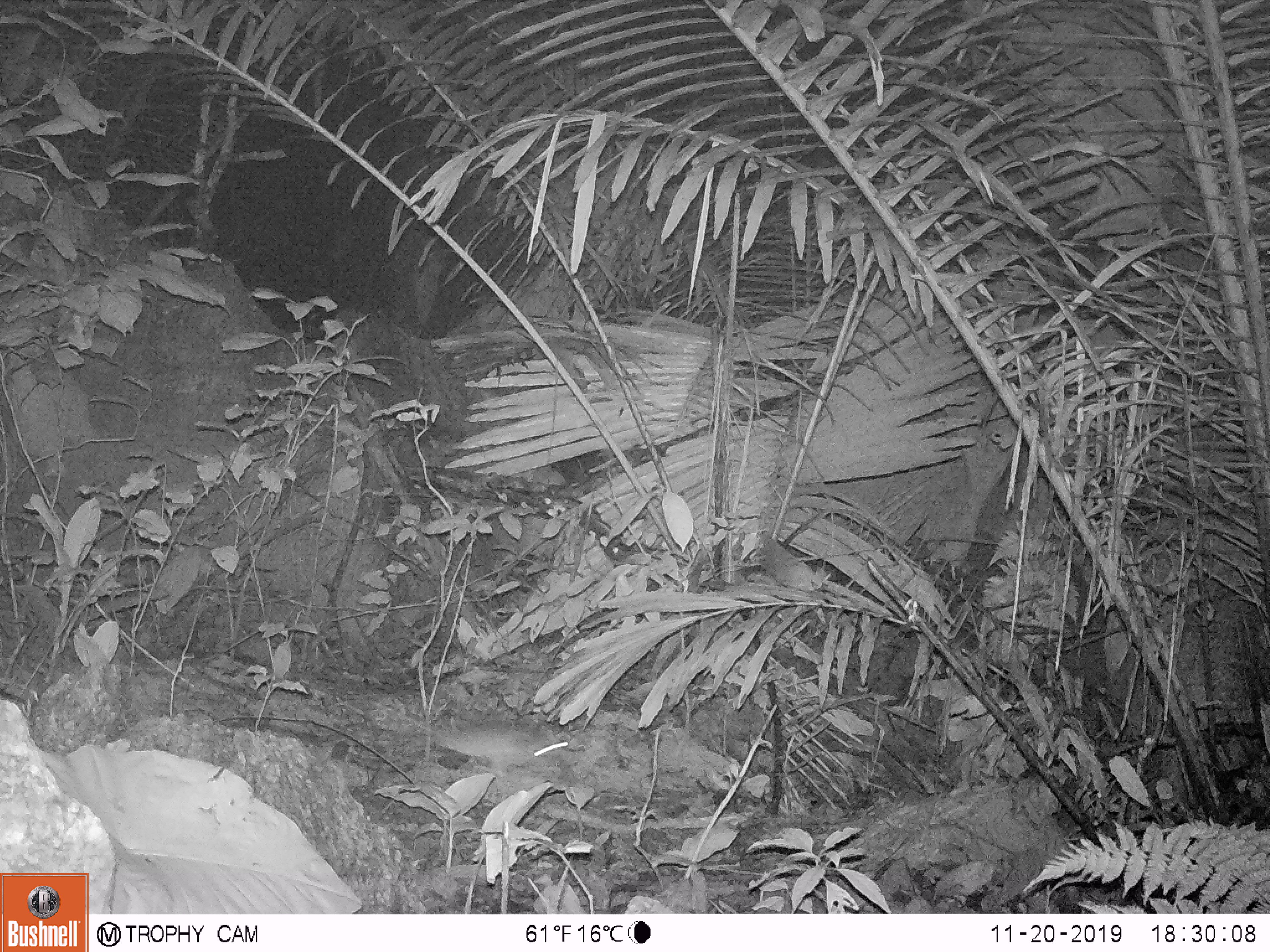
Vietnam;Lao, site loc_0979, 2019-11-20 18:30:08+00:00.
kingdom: Animalia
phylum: Chordata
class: Mammalia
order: Rodentia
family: Muridae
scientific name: Muridae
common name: old-world mice and rats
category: unidentified murid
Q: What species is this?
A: Unidentified murid (old-world mice and rats) (Muridae).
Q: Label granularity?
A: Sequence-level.